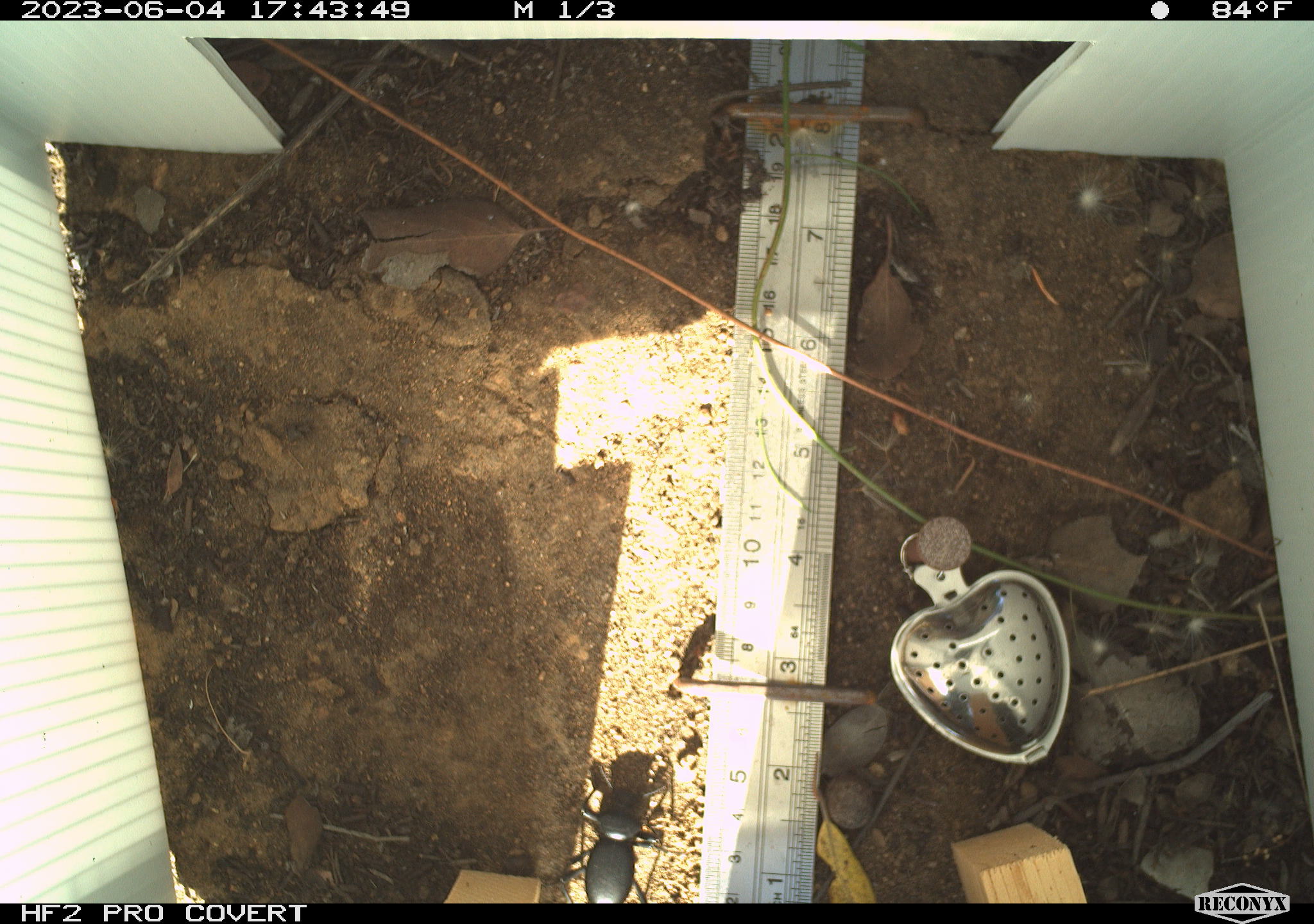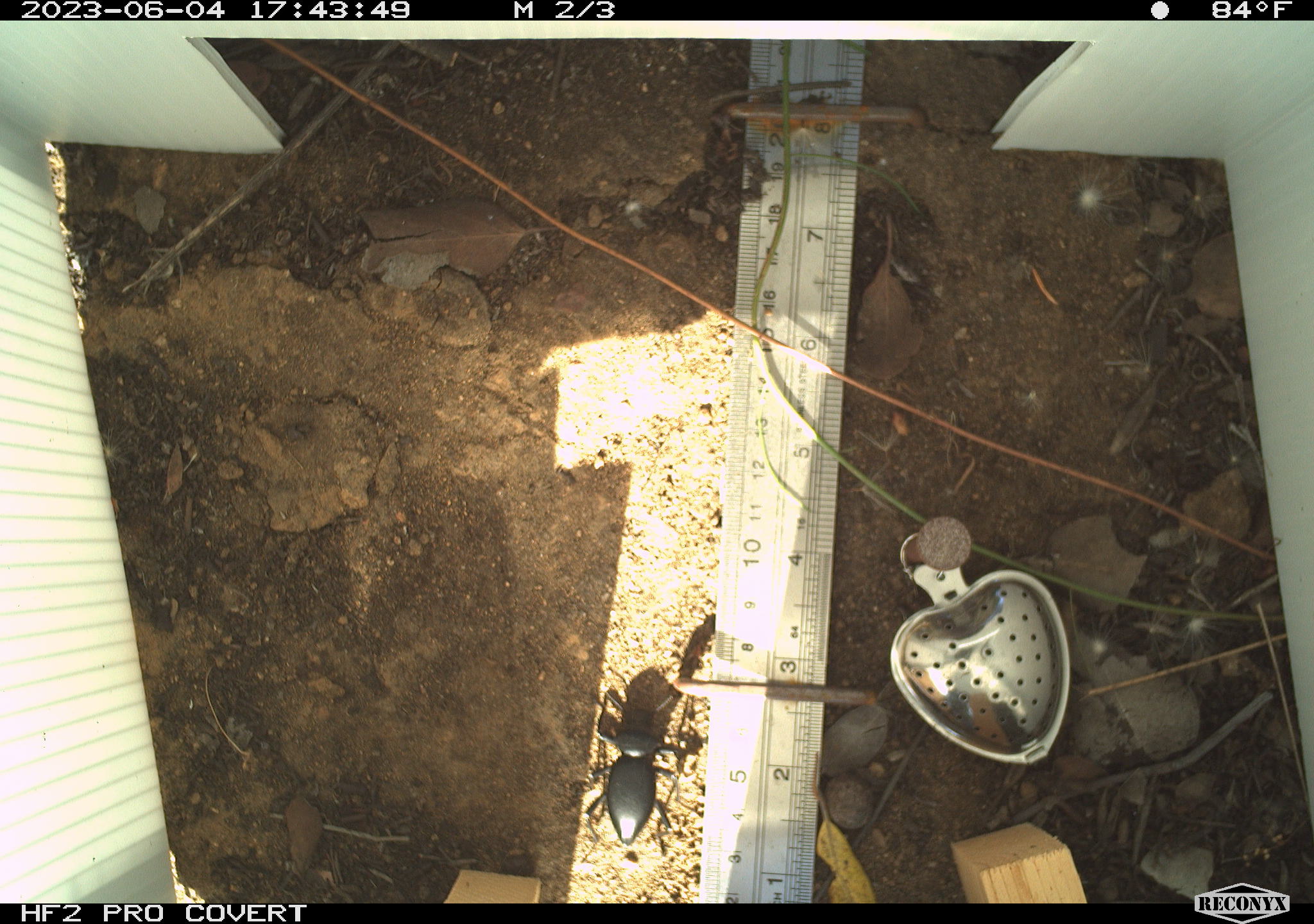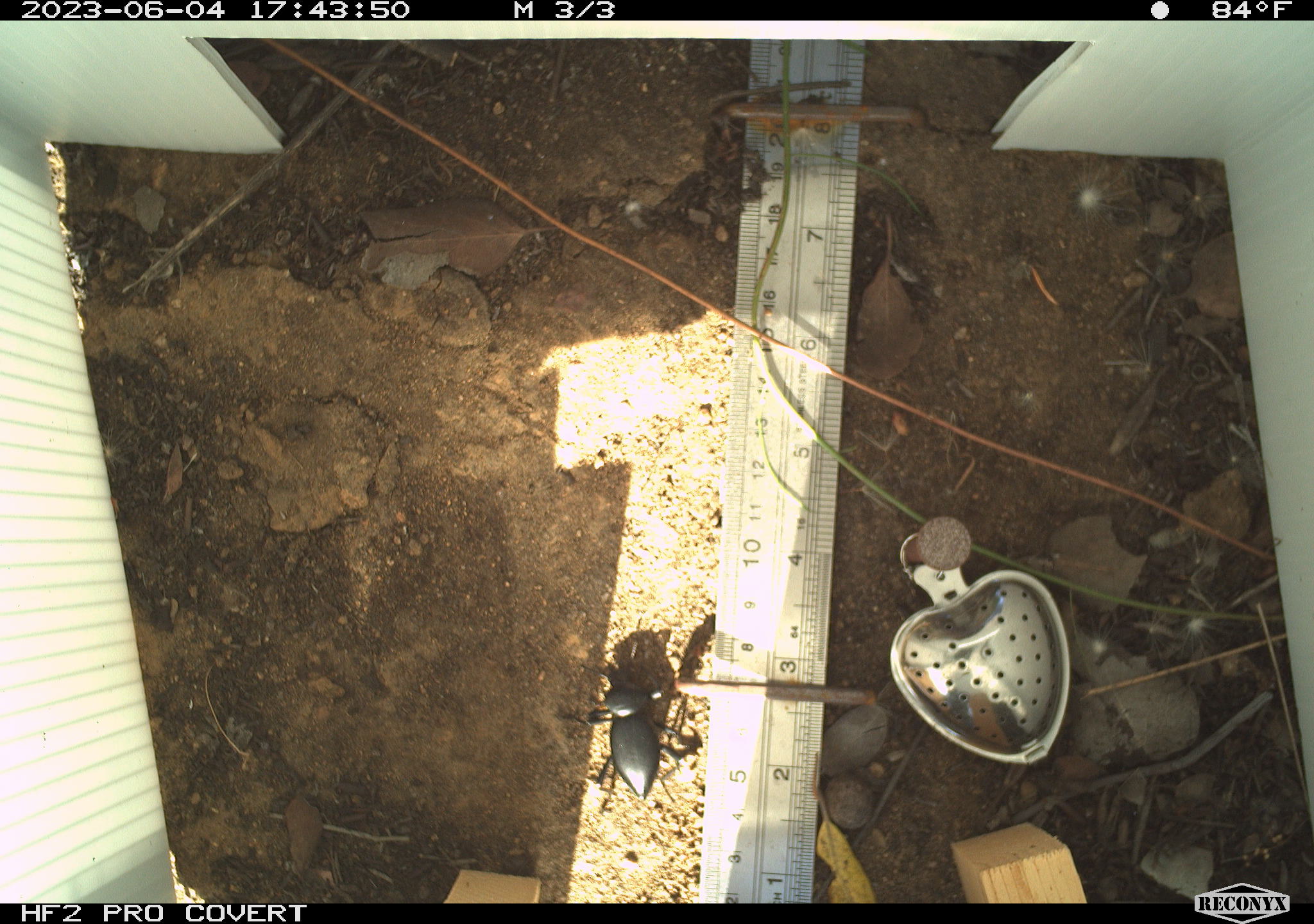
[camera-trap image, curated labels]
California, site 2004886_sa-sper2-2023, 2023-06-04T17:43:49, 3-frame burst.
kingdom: Animalia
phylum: Arthropoda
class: Insecta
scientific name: Insecta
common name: insect